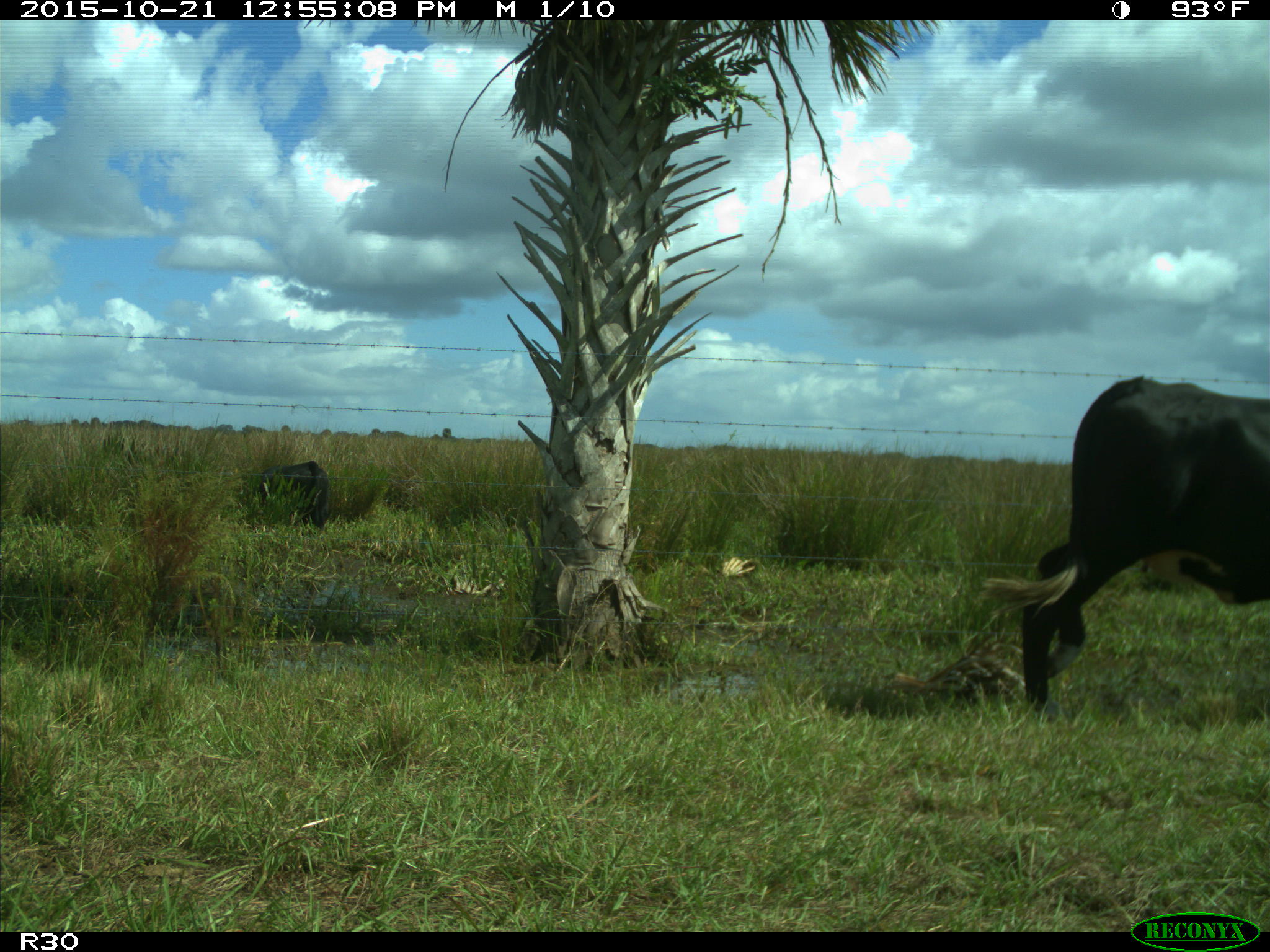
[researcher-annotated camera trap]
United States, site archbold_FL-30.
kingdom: Animalia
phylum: Chordata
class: Mammalia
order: Artiodactyla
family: Bovidae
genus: Bos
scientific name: Bos taurus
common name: domestic cow